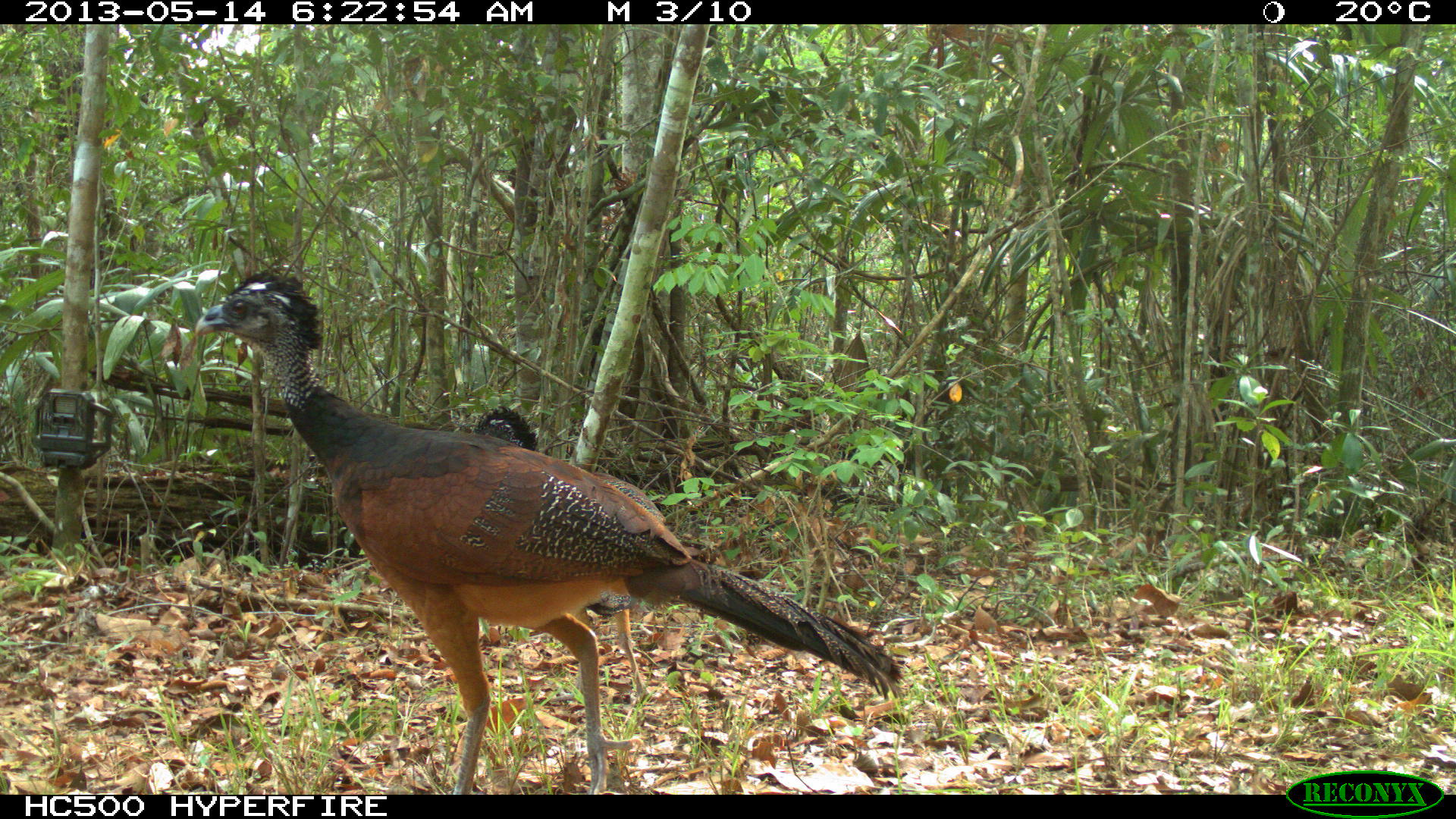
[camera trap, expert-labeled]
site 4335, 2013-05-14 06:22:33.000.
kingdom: Animalia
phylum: Chordata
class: Aves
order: Galliformes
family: Cracidae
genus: Crax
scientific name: Crax rubra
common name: great curassow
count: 2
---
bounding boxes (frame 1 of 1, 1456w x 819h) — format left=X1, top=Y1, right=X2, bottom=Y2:
crax rubra: left=194, top=270, right=904, bottom=794; left=470, top=403, right=673, bottom=702